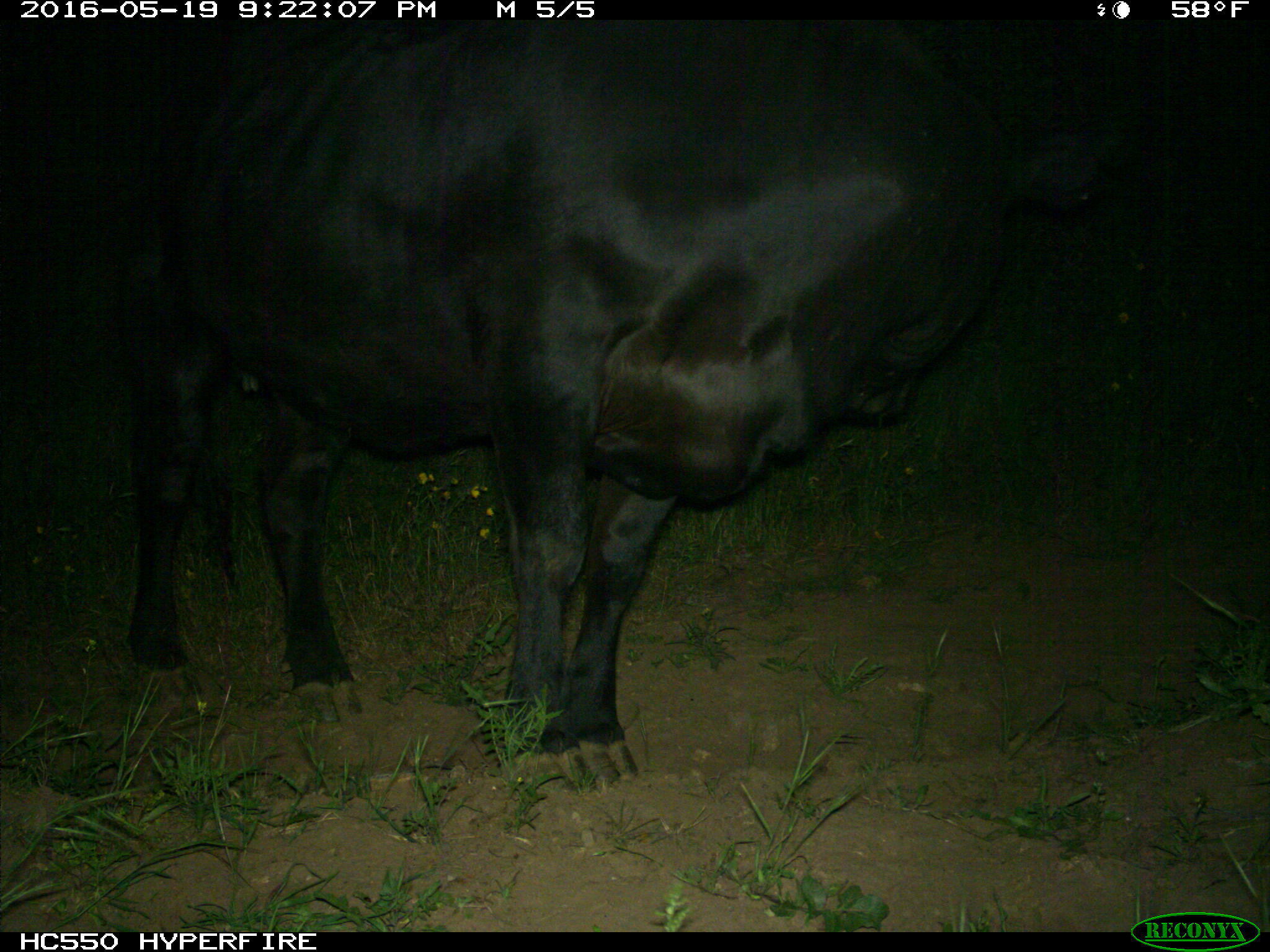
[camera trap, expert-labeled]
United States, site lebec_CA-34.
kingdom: Animalia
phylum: Chordata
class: Mammalia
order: Artiodactyla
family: Bovidae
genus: Bos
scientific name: Bos taurus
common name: domestic cow